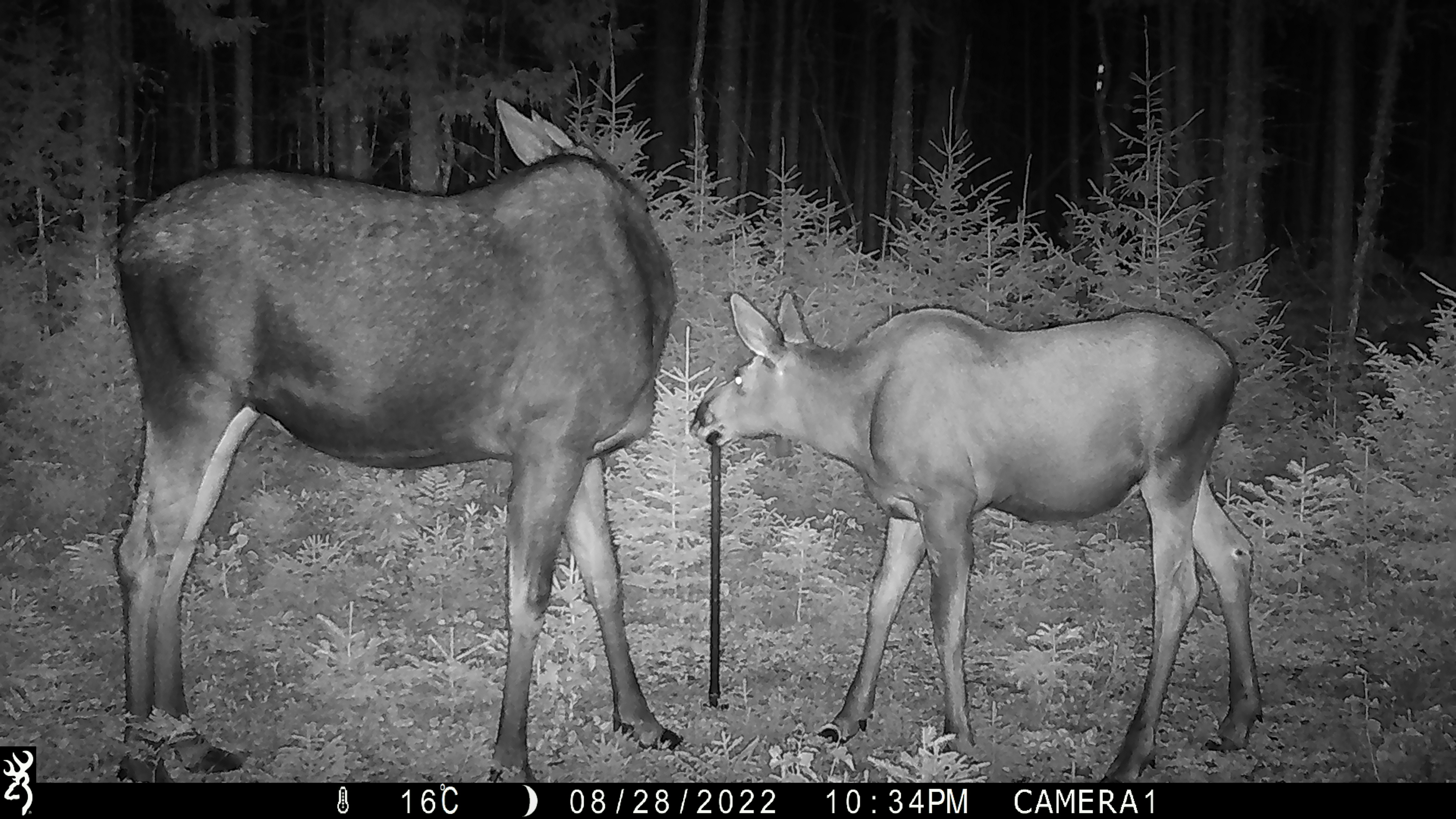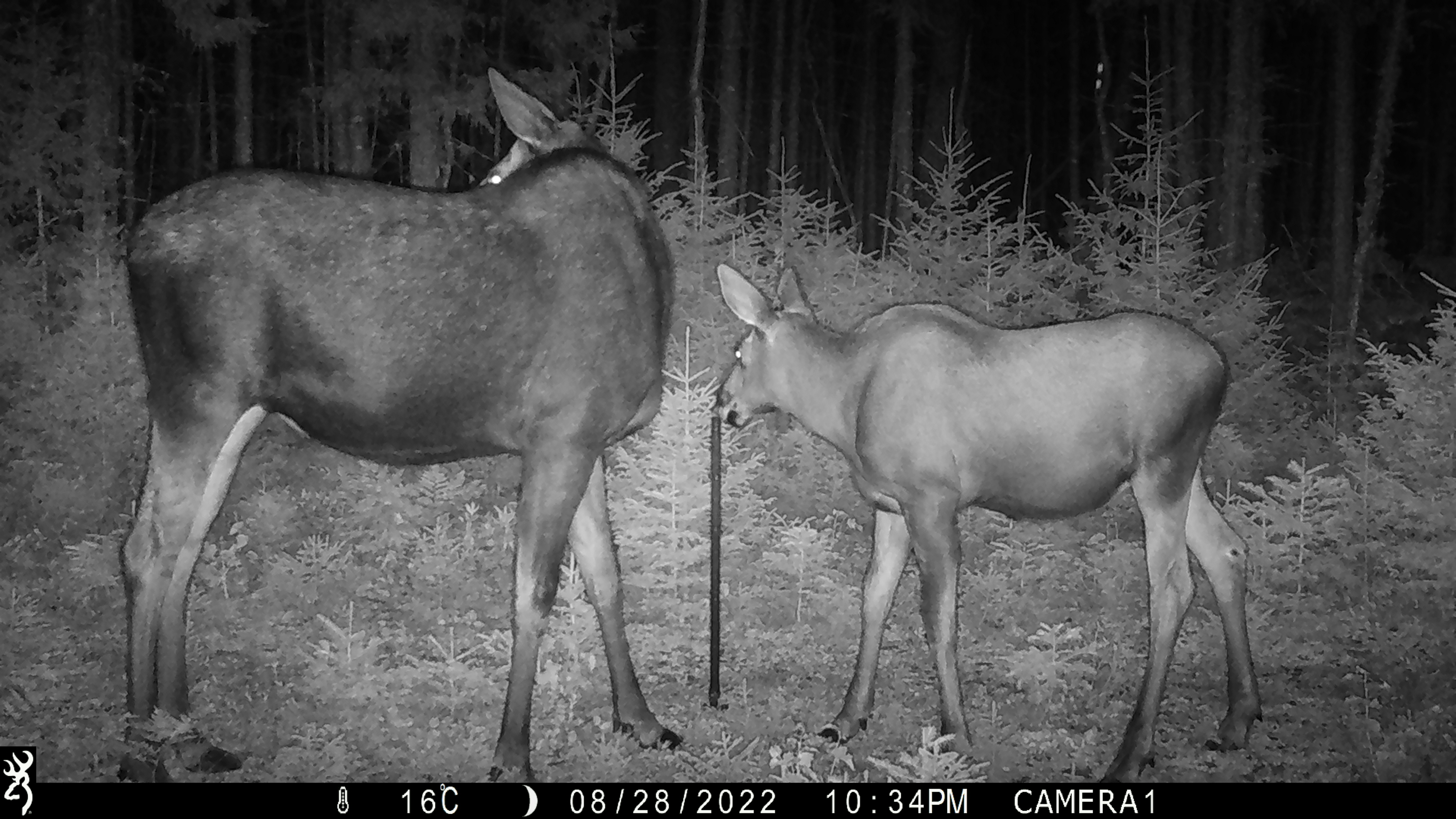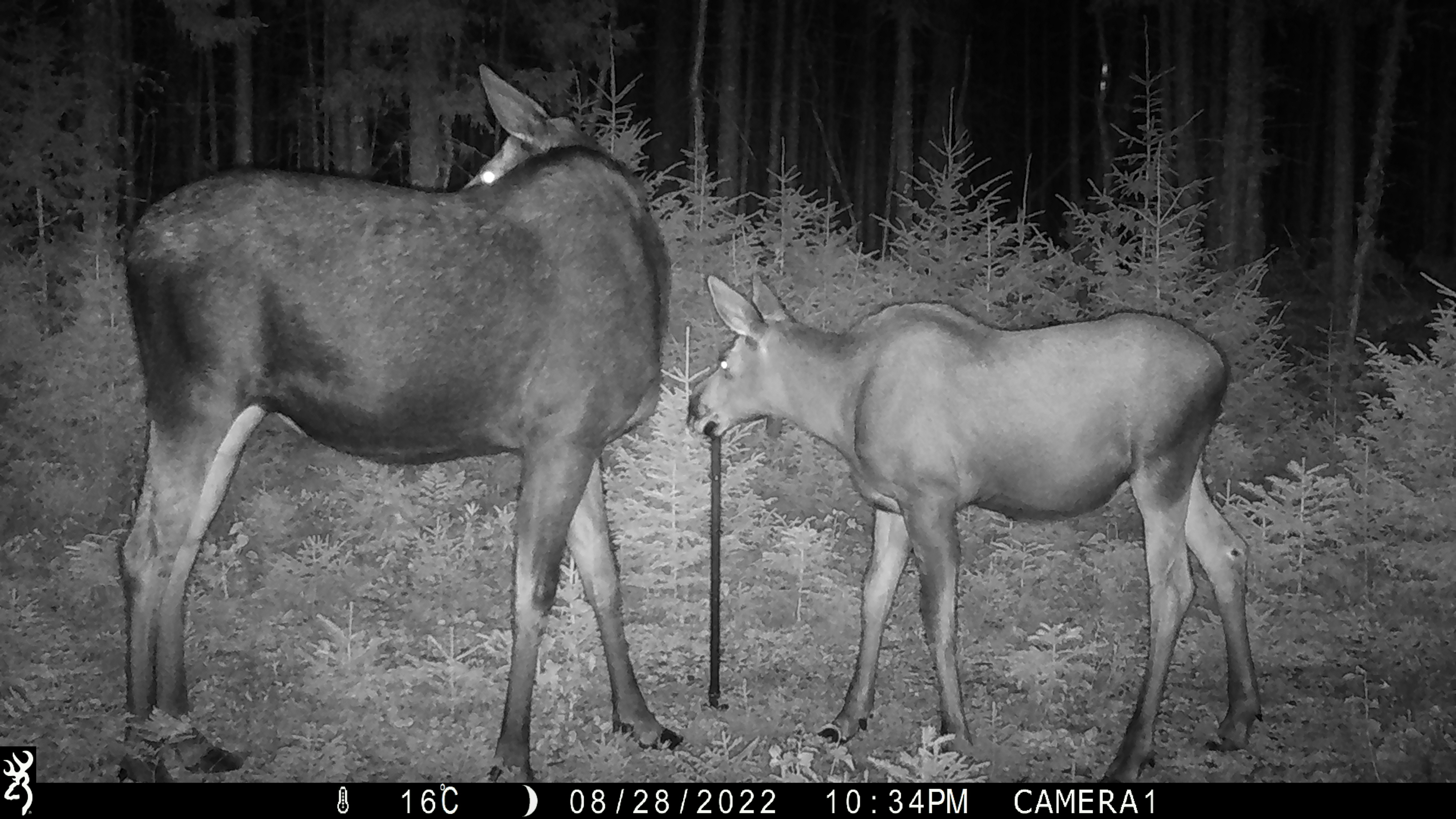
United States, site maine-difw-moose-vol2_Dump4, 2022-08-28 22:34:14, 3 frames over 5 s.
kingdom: Animalia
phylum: Chordata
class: Mammalia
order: Artiodactyla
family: Cervidae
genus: Alces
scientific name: Alces alces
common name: moose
Moose (Alces alces).